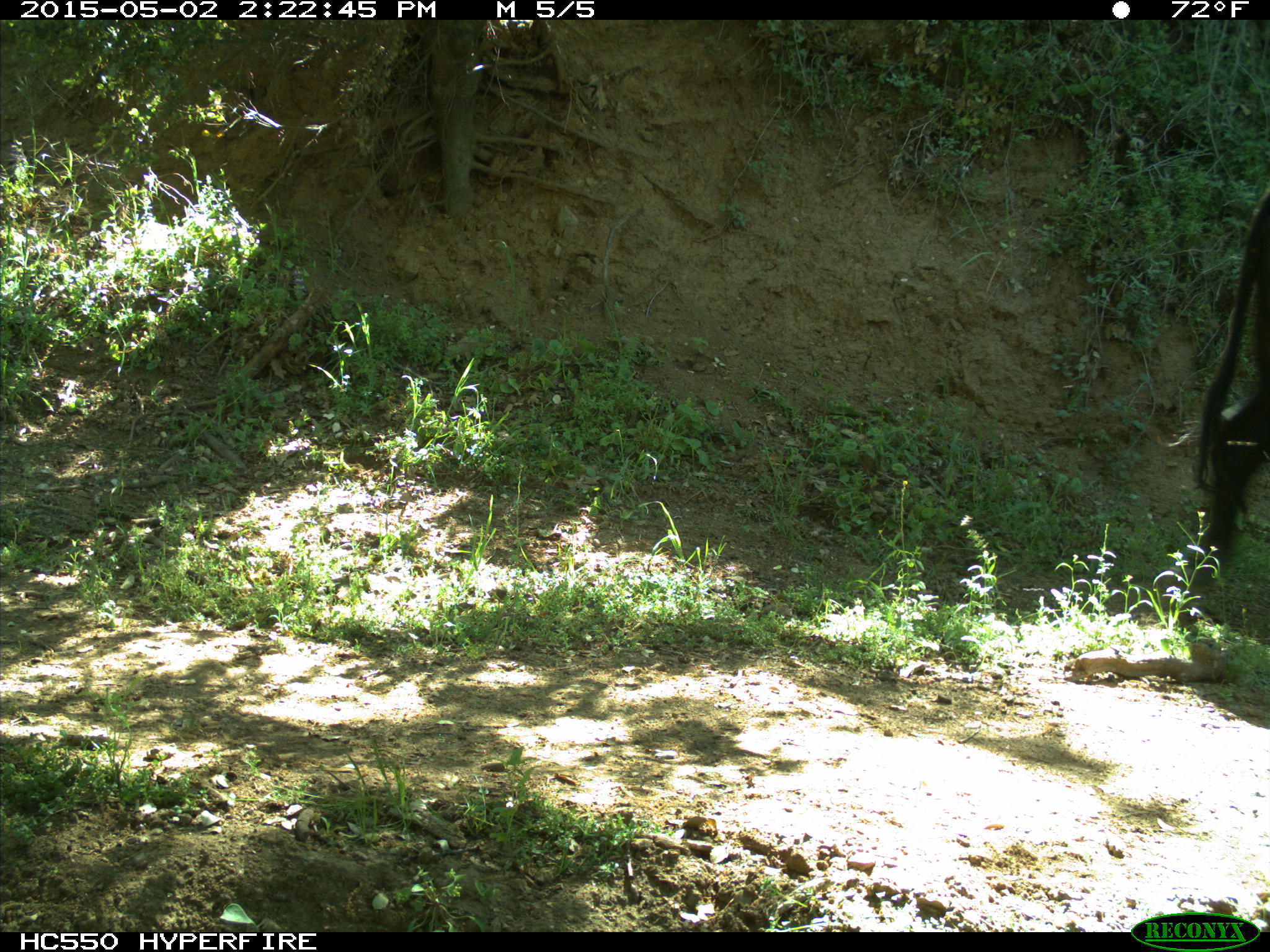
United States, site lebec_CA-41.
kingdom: Animalia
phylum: Chordata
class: Mammalia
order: Artiodactyla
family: Bovidae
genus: Bos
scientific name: Bos taurus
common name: domestic cow